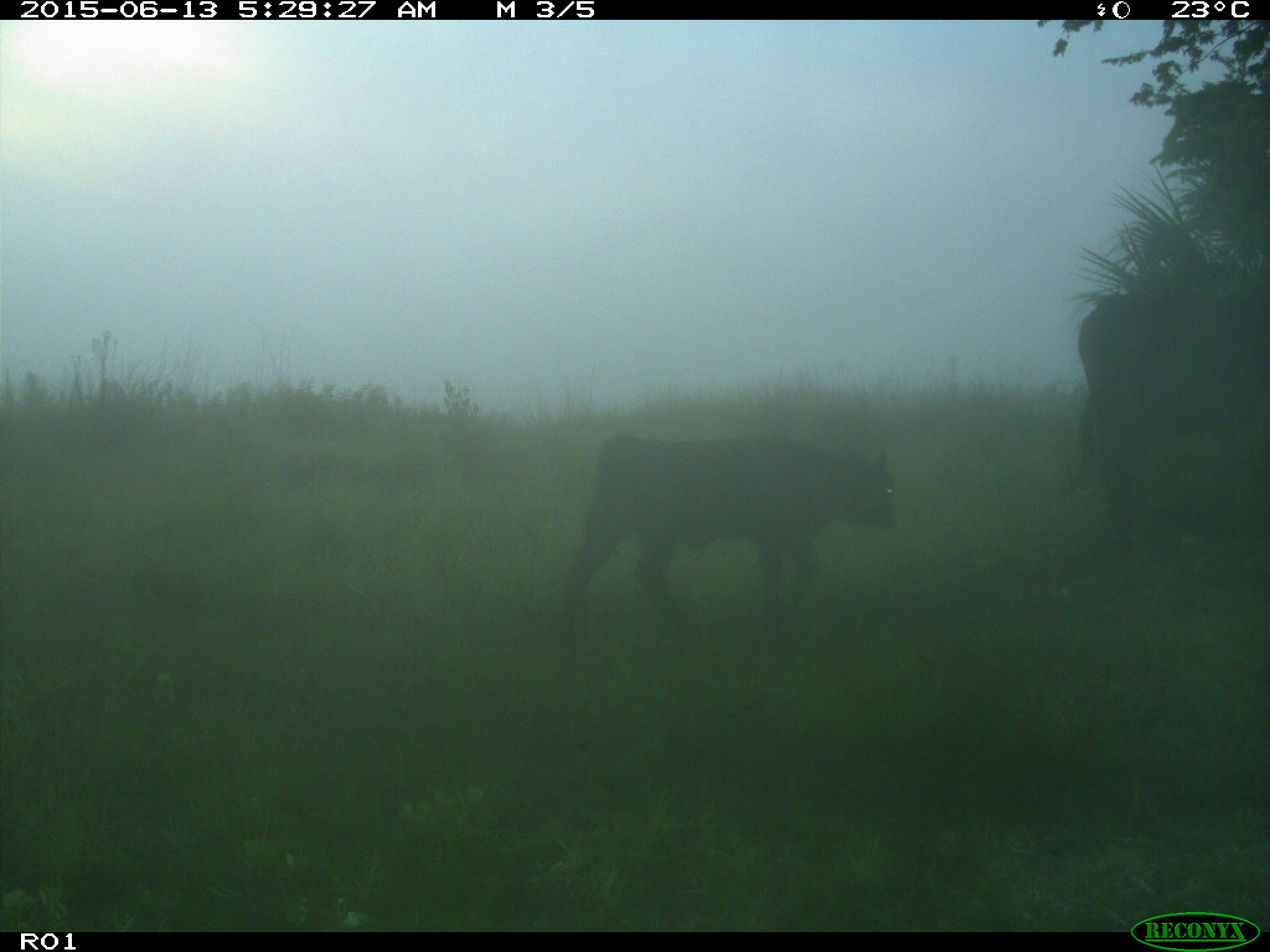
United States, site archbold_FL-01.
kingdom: Animalia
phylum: Chordata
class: Mammalia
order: Artiodactyla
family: Bovidae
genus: Bos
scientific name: Bos taurus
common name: domestic cow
Bos taurus (domestic cow).